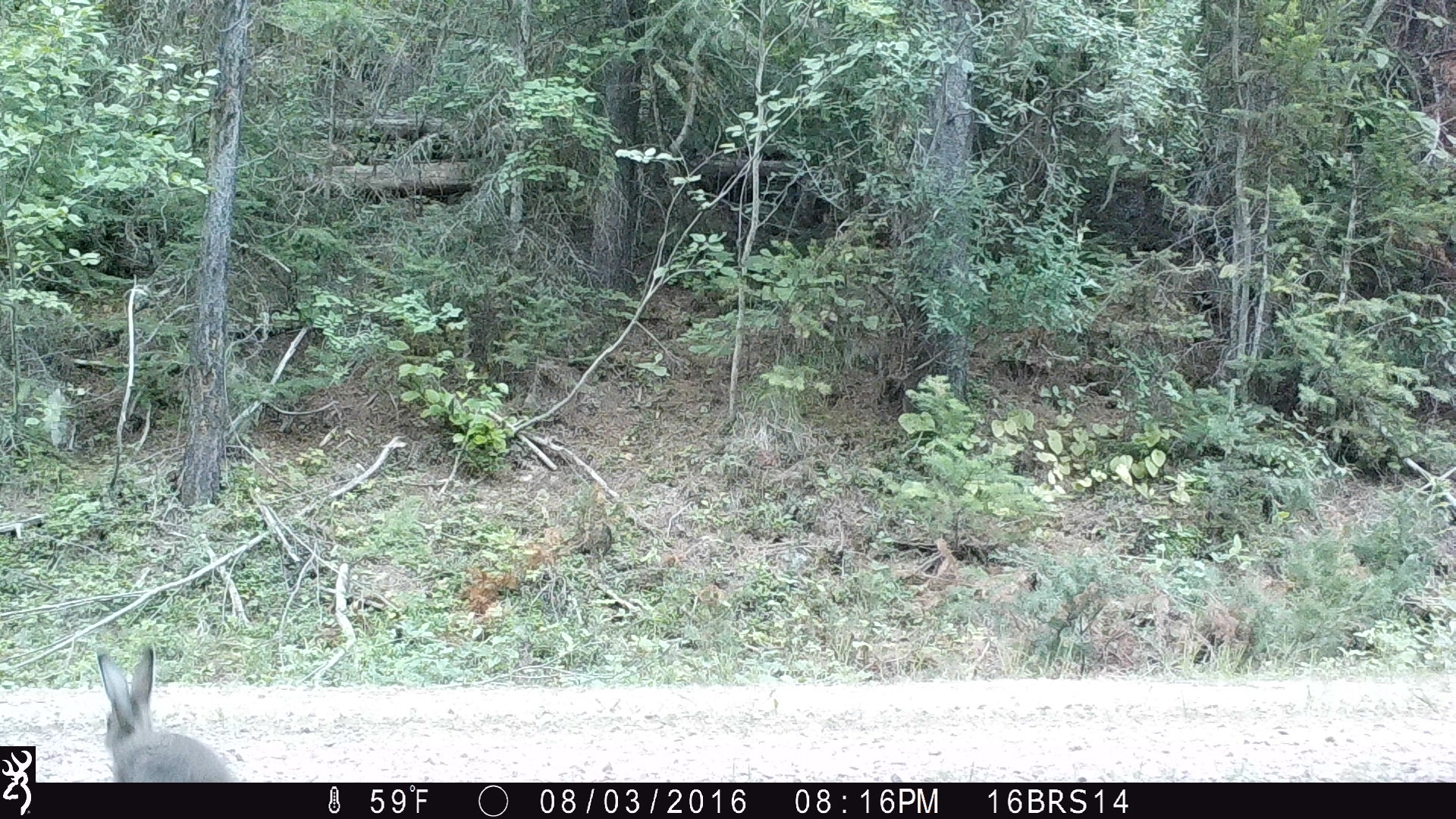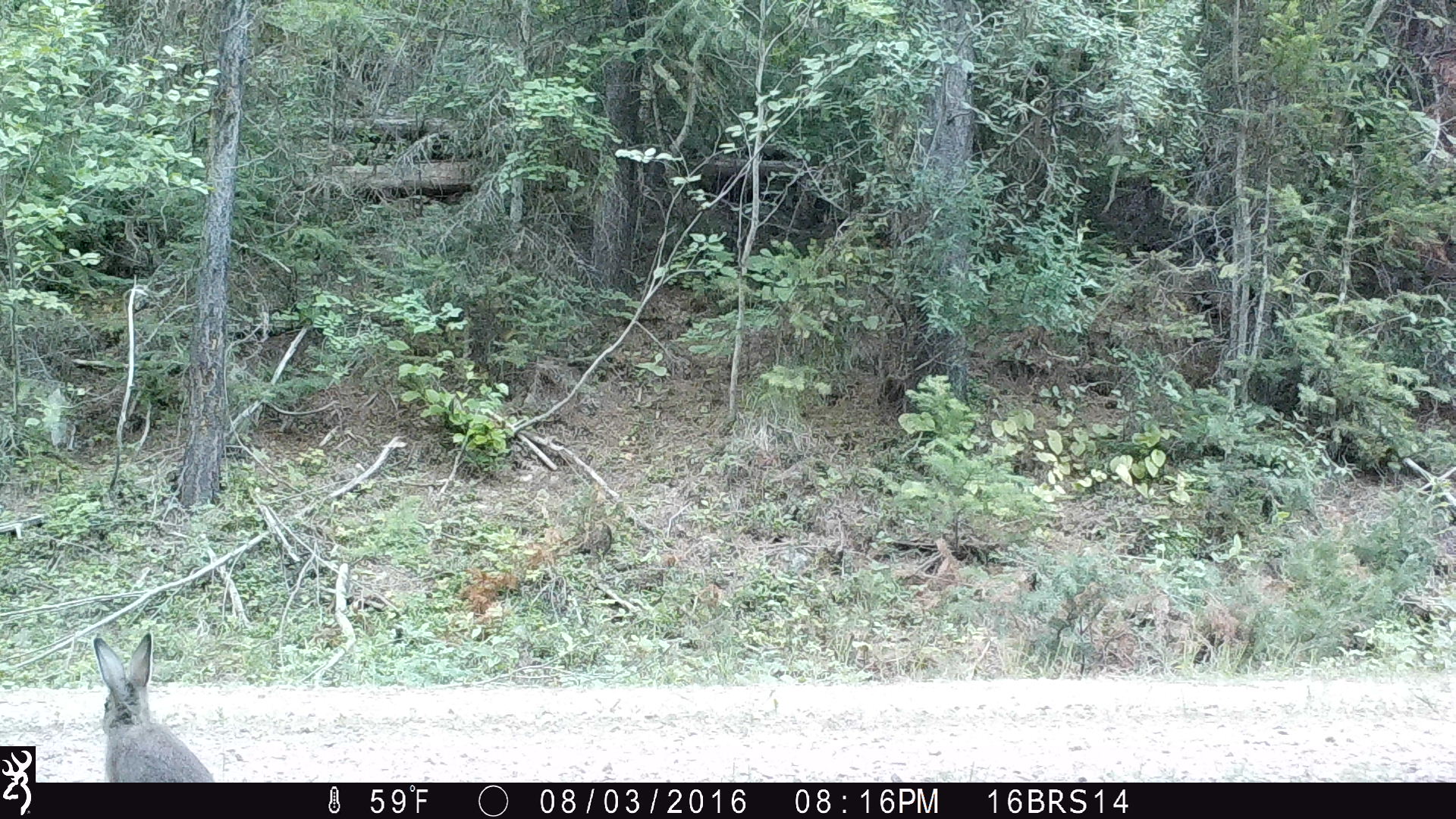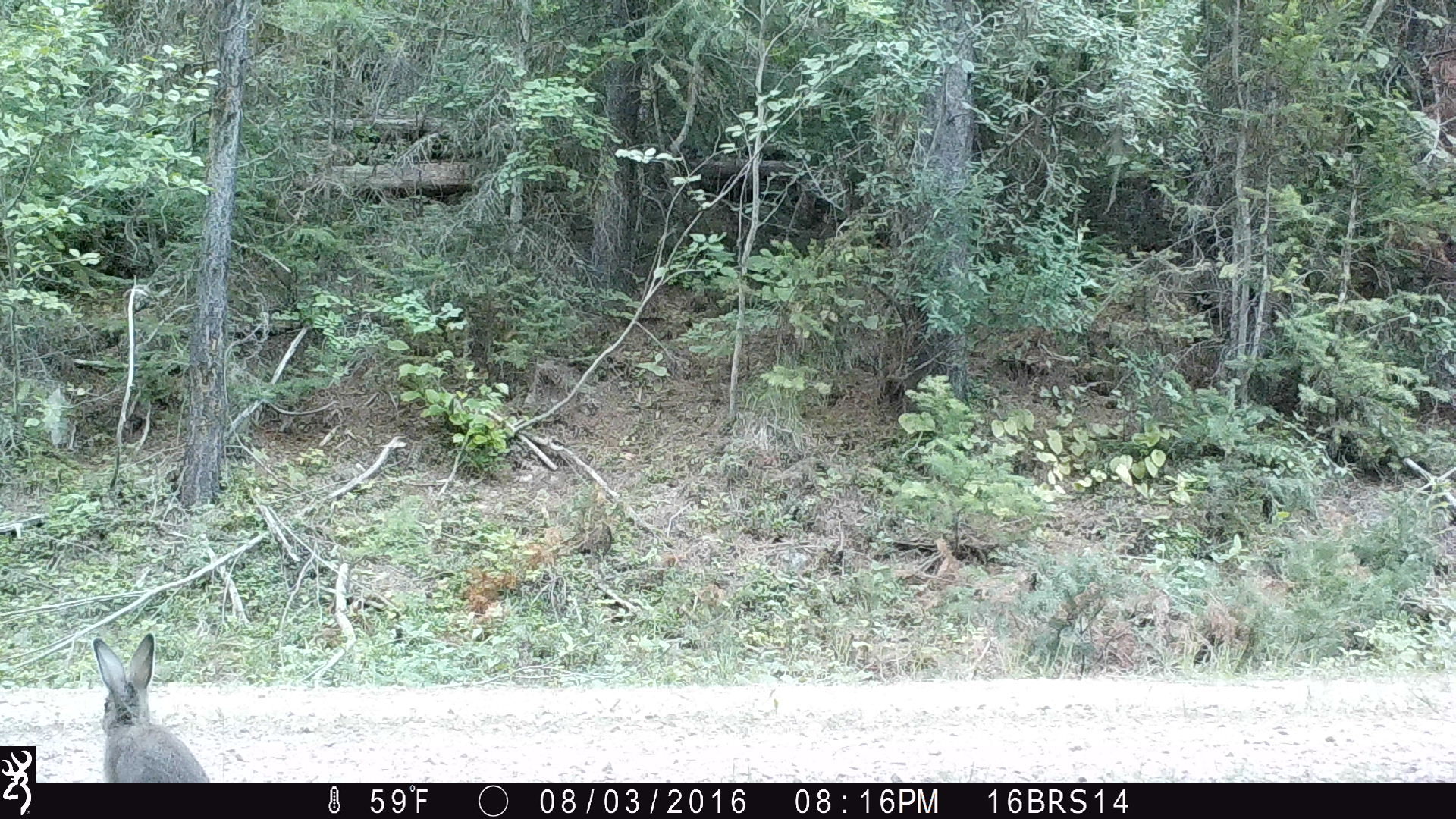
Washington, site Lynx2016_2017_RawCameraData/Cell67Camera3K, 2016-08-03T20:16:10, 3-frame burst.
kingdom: Animalia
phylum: Chordata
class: Mammalia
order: Lagomorpha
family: Leporidae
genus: Lepus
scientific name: Lepus americanus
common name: snowshoe hare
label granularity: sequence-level